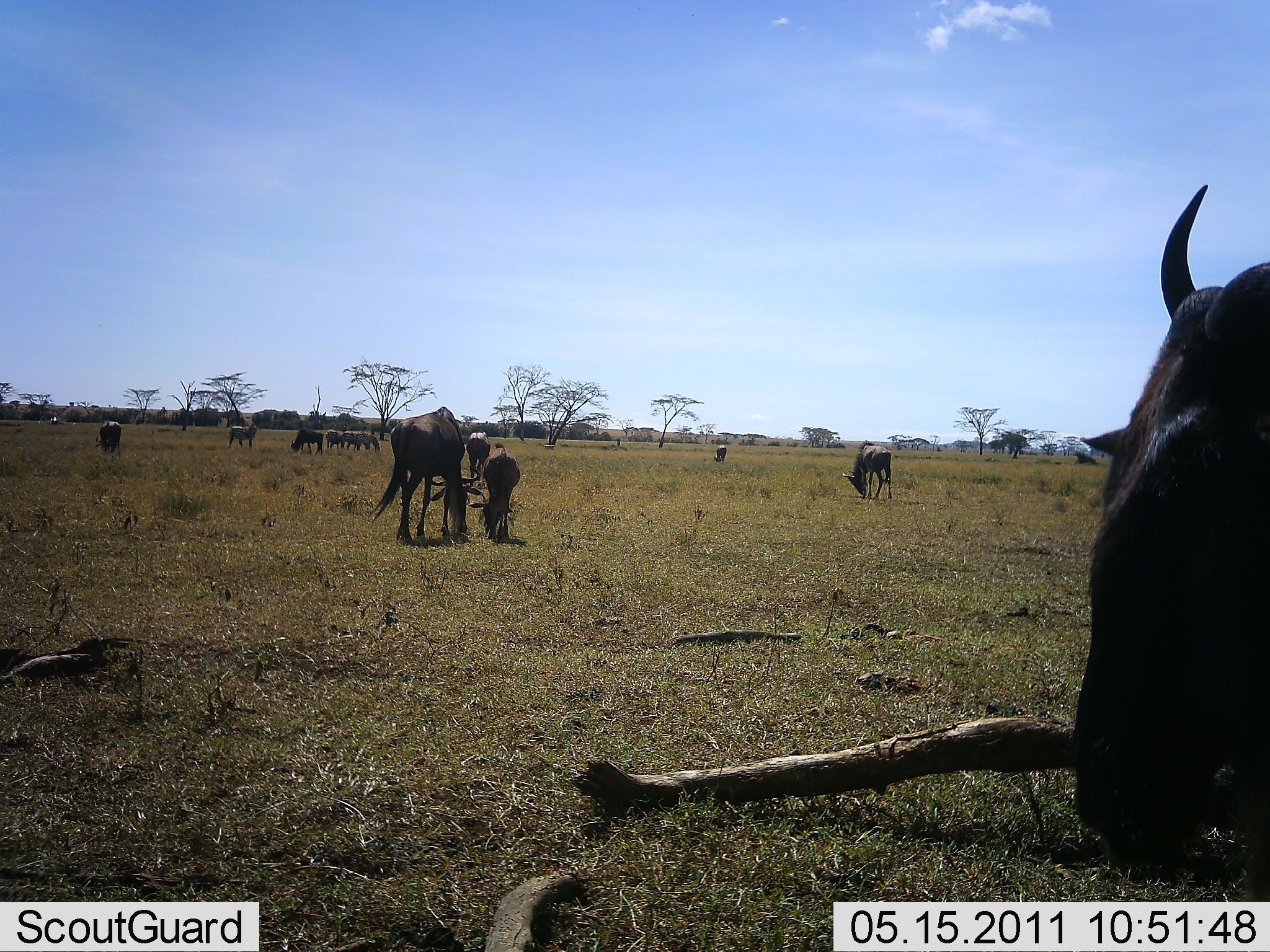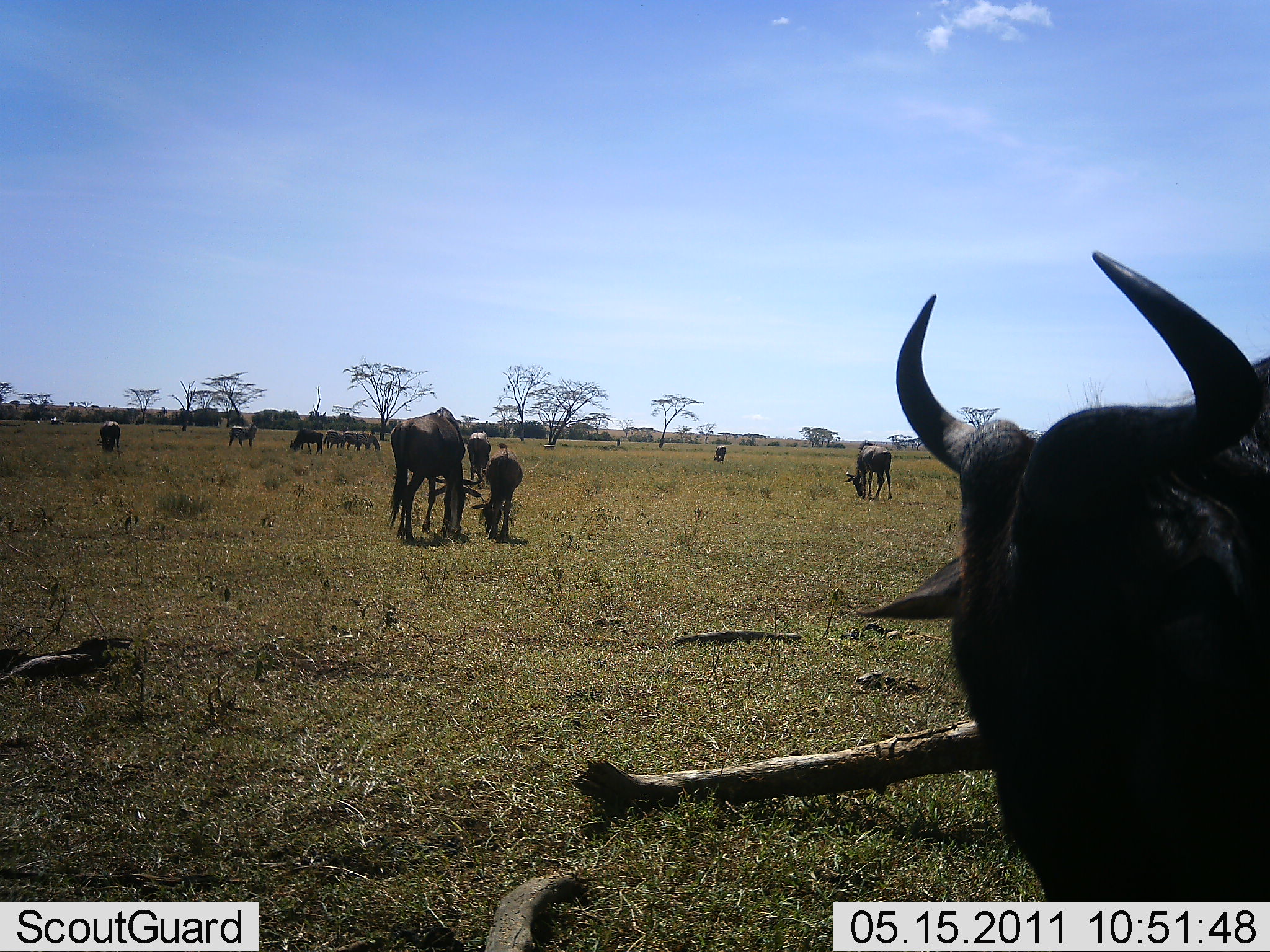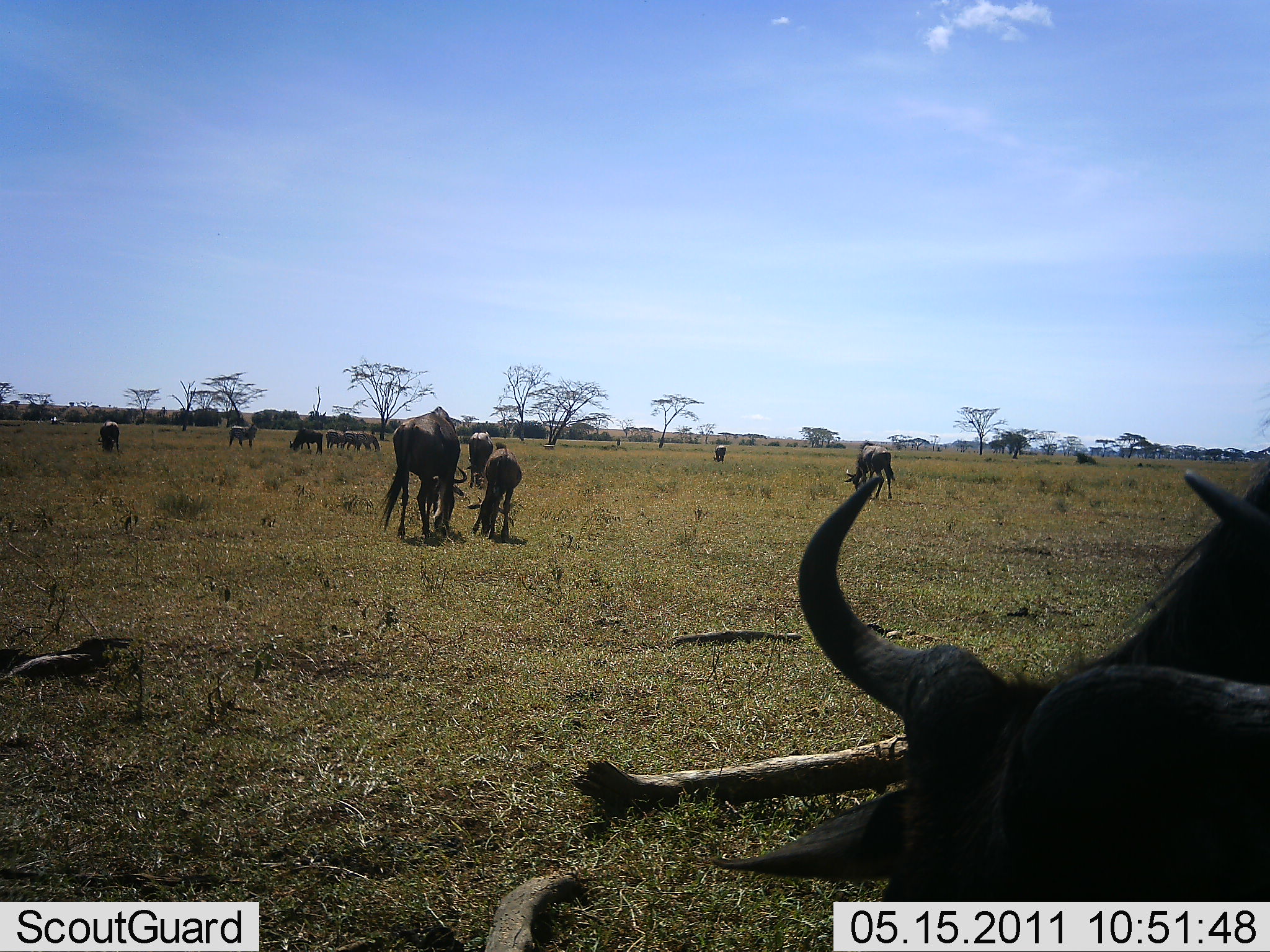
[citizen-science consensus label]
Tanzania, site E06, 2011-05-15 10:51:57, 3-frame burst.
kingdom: Animalia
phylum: Chordata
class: Mammalia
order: Artiodactyla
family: Bovidae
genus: Connochaetes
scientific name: Connochaetes taurinus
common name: blue wildebeest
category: wildebeest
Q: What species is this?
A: Wildebeest (blue wildebeest) (Connochaetes taurinus).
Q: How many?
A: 11-50.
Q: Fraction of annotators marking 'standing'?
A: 67%.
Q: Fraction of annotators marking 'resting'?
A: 0%.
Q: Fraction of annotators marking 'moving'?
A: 33%.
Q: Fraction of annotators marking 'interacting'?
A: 0%.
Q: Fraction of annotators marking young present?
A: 75%.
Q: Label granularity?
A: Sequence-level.